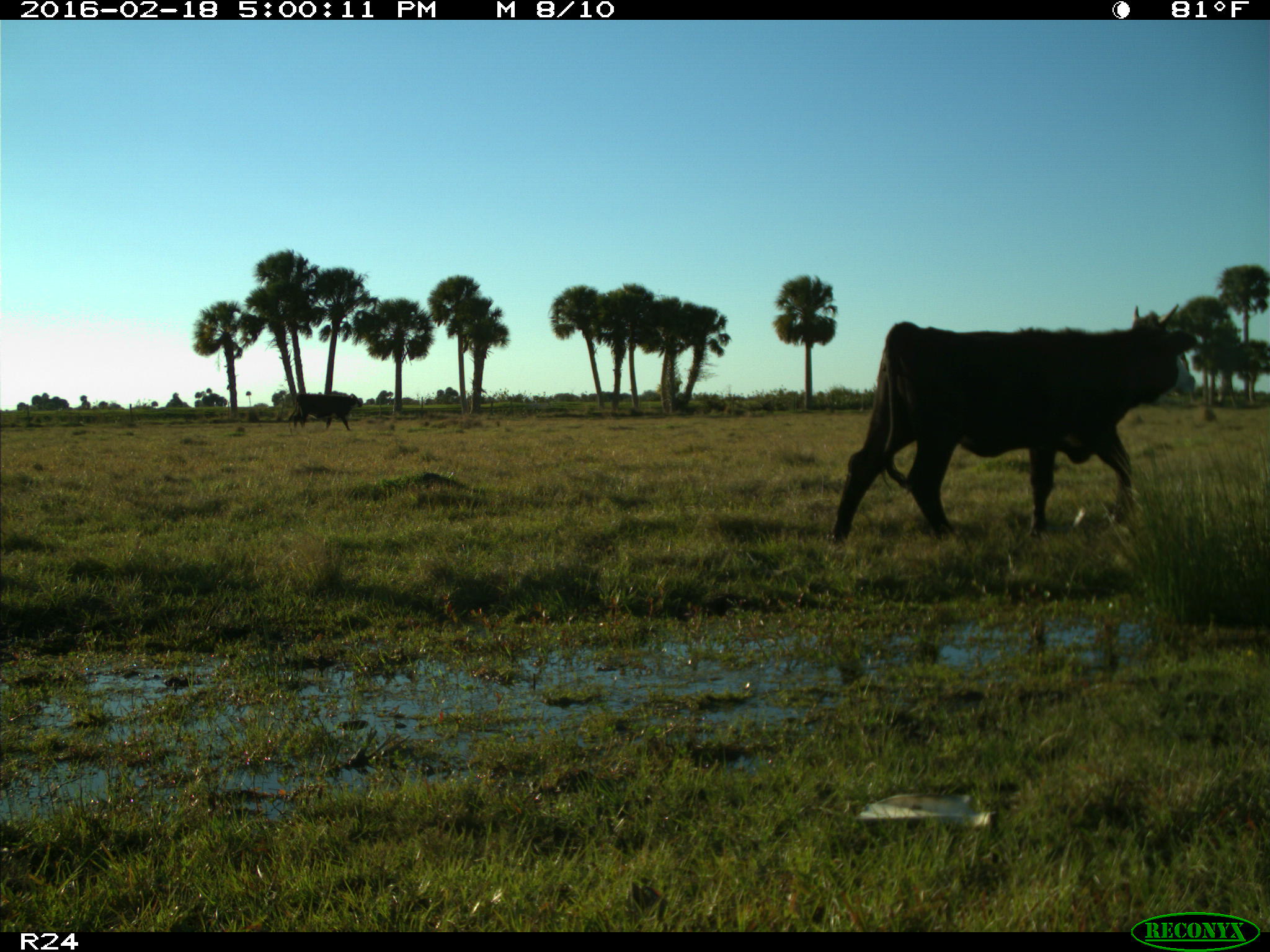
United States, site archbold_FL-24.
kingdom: Animalia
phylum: Chordata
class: Mammalia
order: Artiodactyla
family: Bovidae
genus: Bos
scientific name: Bos taurus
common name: domestic cow